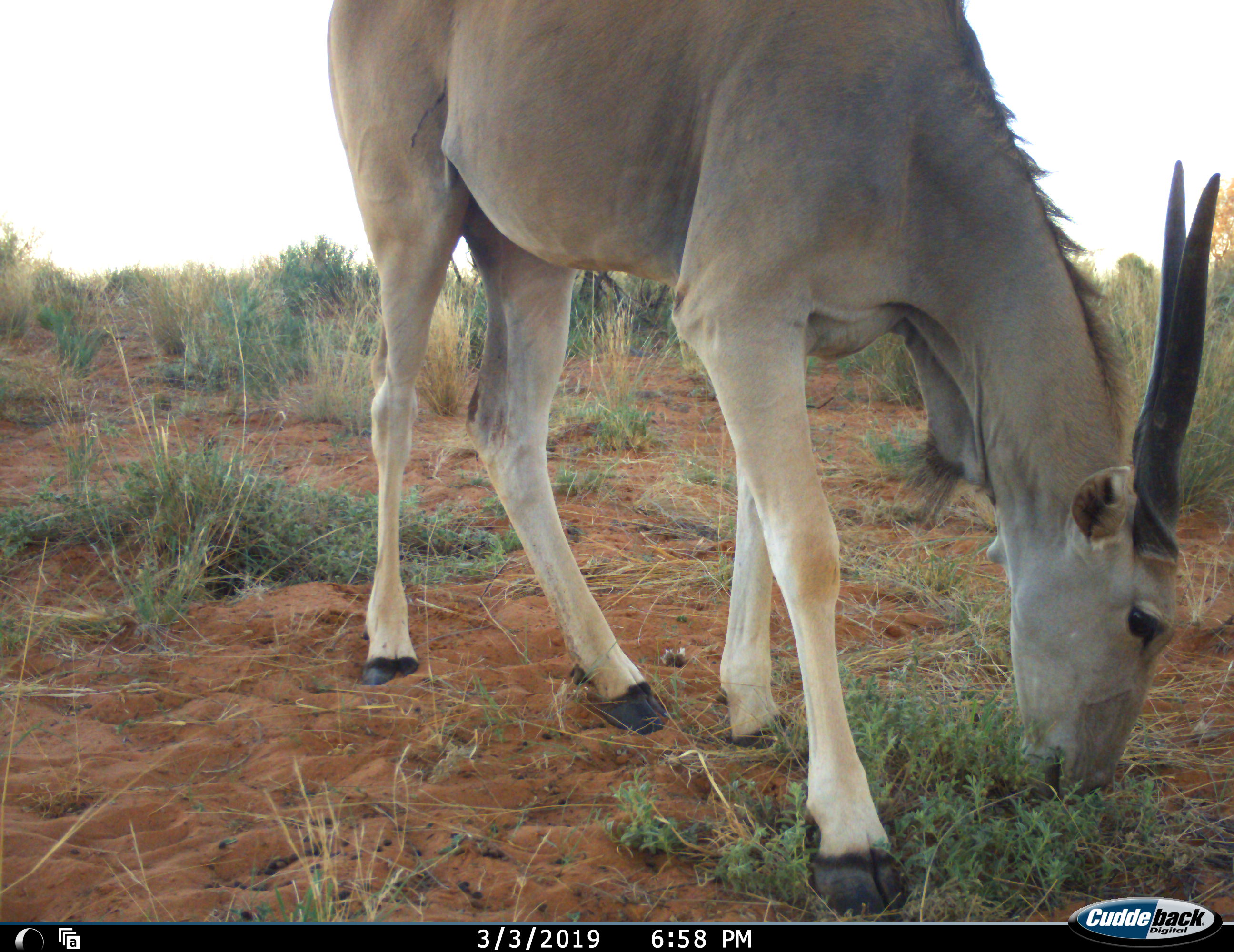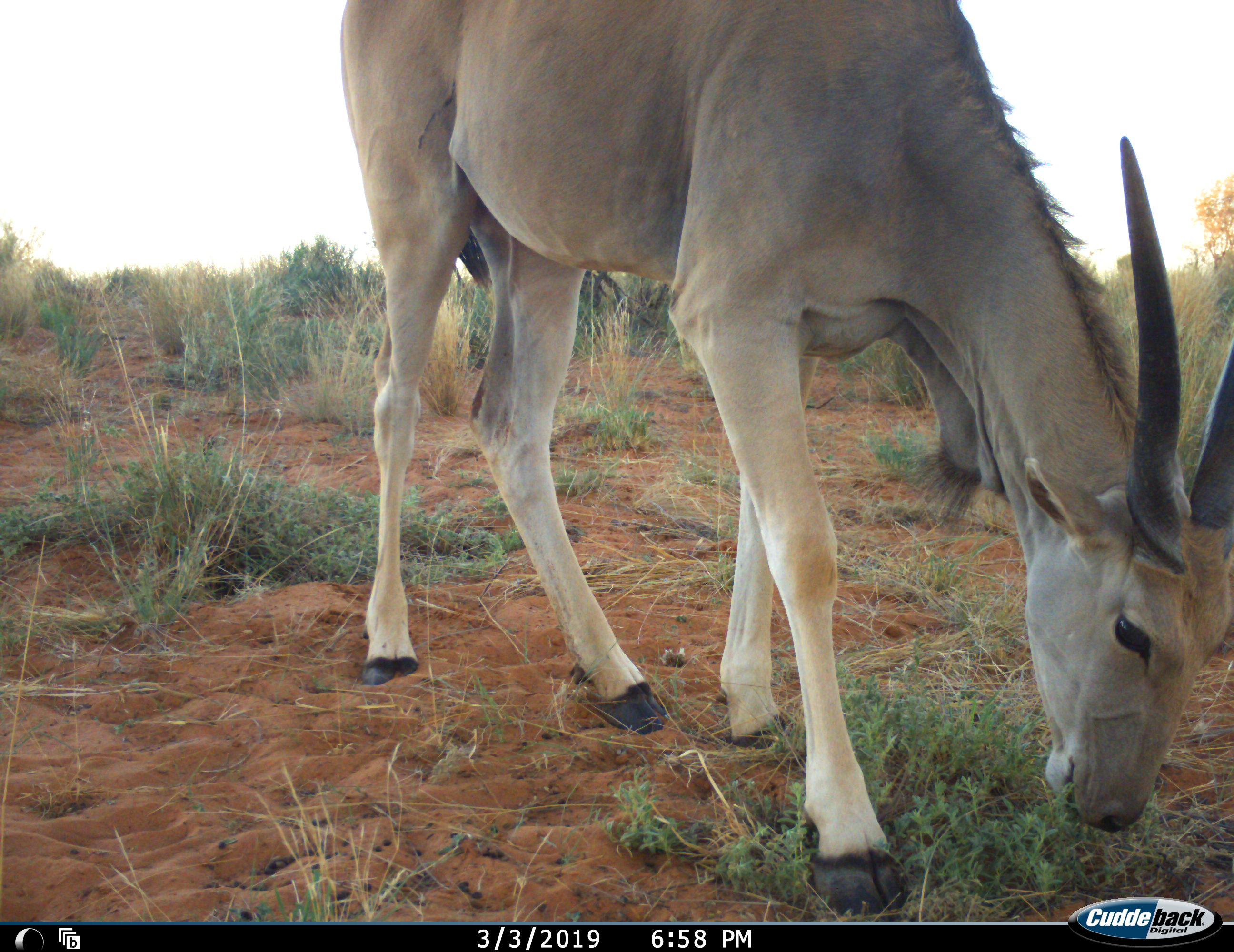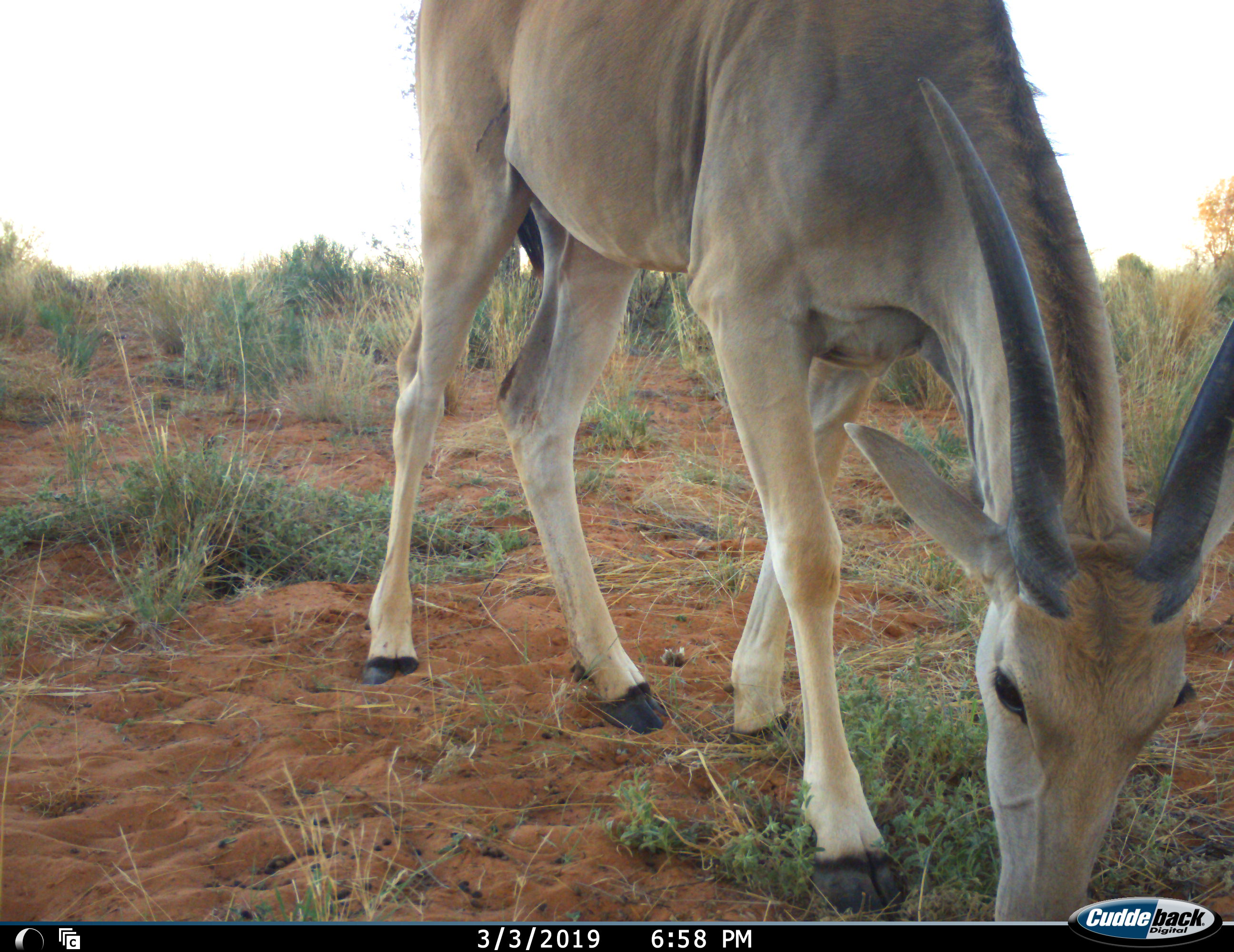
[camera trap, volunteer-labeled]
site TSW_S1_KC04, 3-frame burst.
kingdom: Animalia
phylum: Chordata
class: Mammalia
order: Artiodactyla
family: Bovidae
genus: Tragelaphus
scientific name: Tragelaphus oryx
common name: eland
Eland (Tragelaphus oryx), count 1. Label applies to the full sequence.